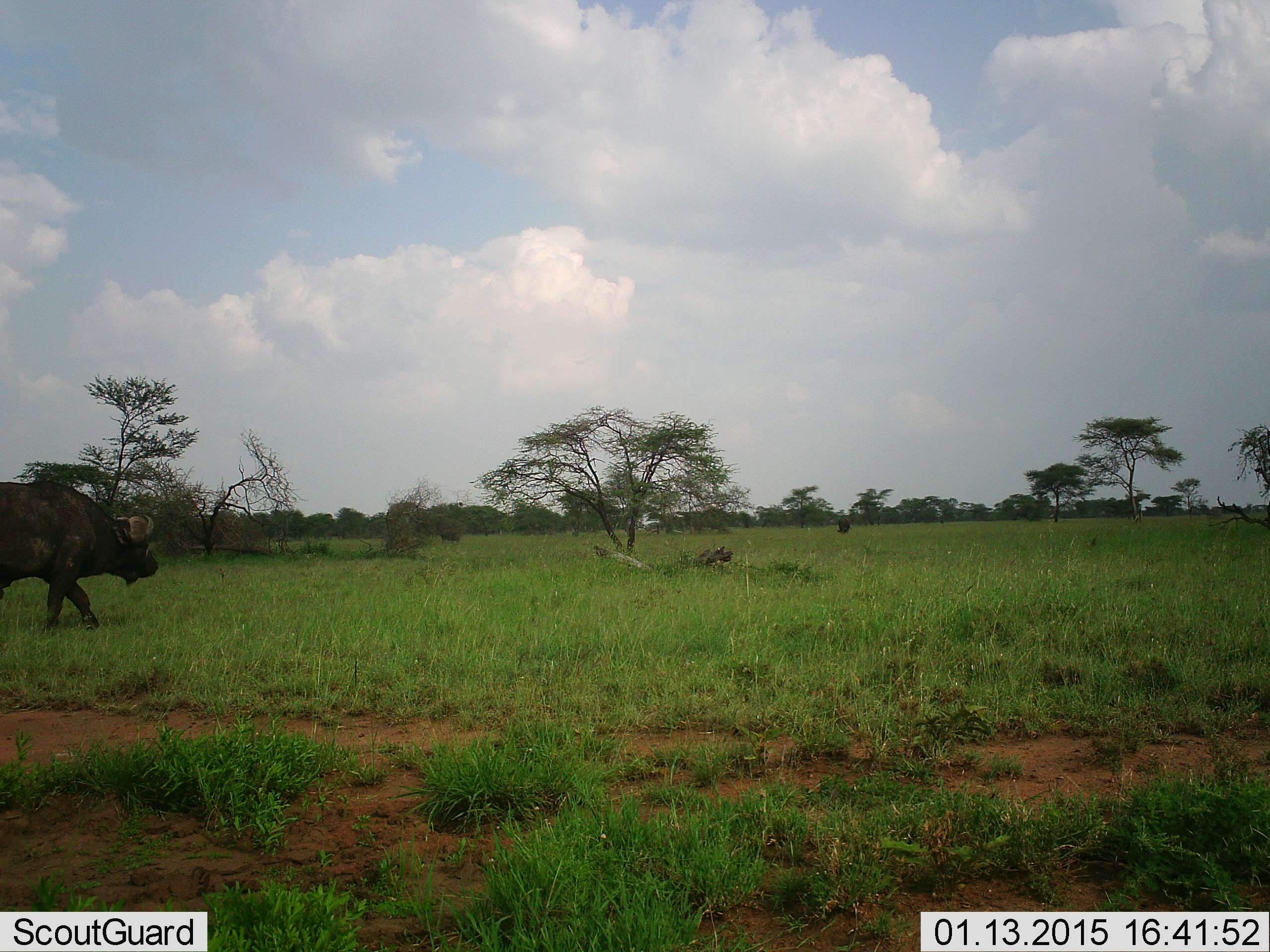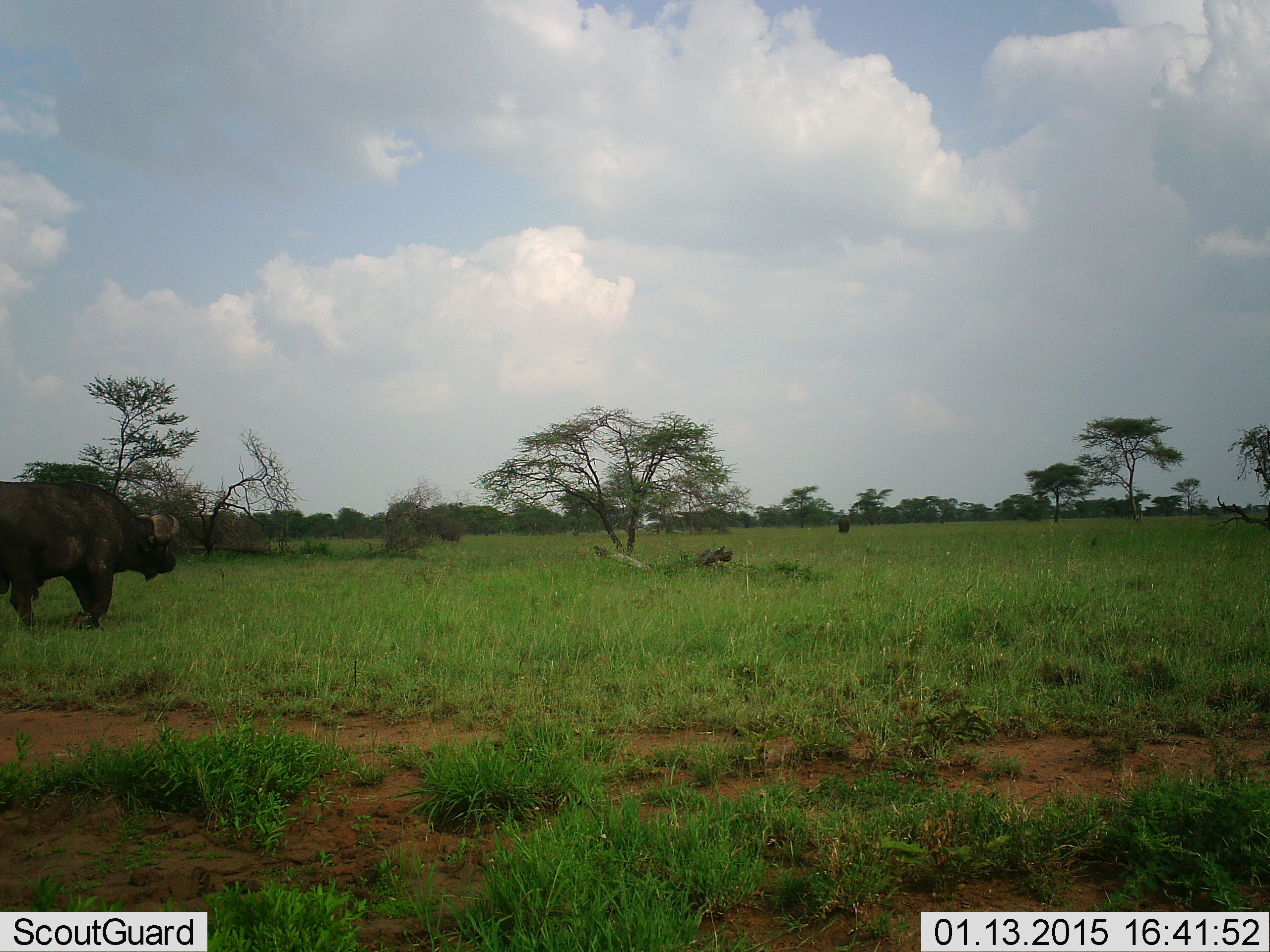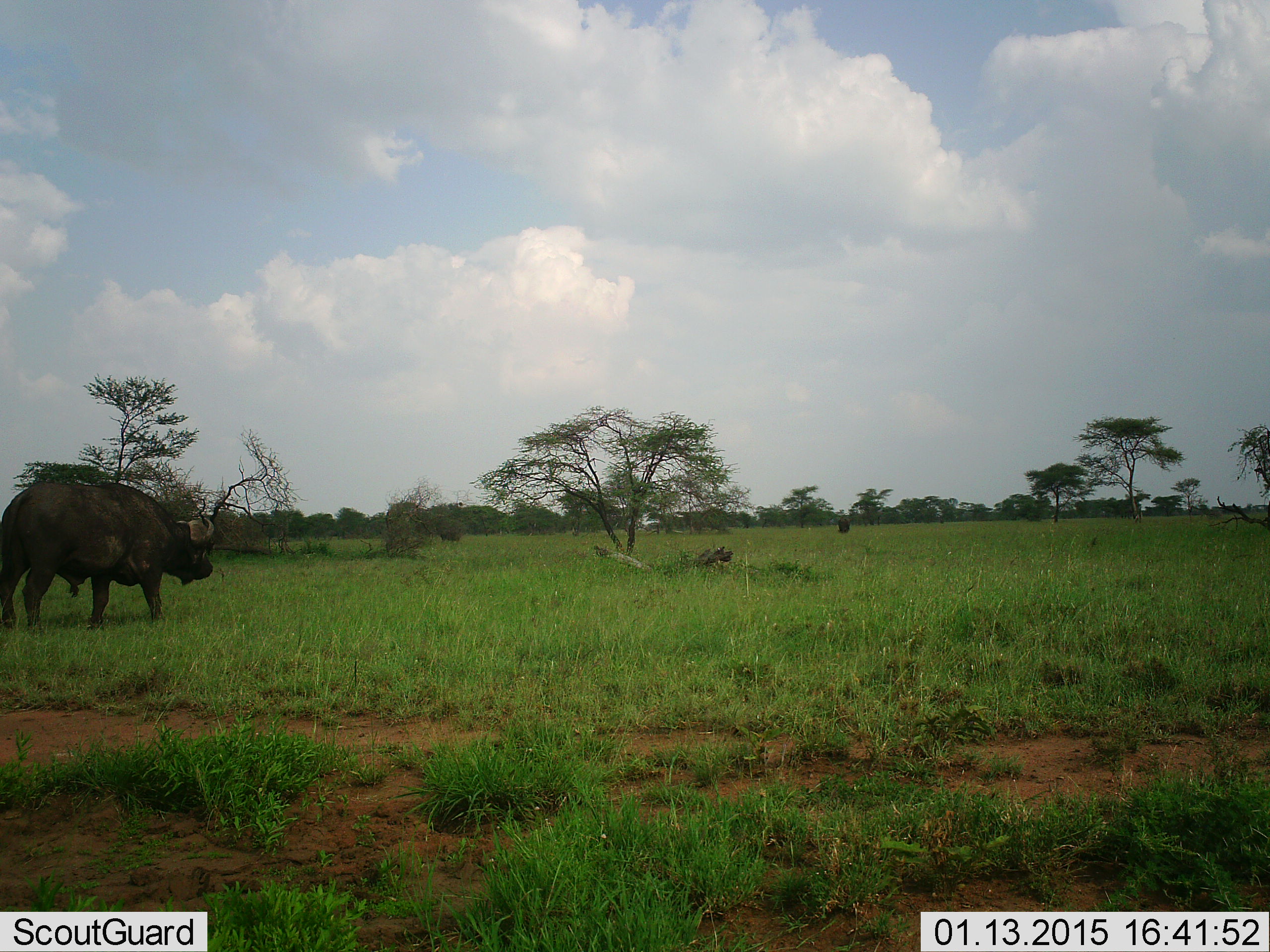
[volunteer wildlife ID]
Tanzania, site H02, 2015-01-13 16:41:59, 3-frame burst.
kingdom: Animalia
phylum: Chordata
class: Mammalia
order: Artiodactyla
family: Bovidae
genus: Syncerus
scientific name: Syncerus caffer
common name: cape buffalo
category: buffalo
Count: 1.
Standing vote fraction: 10%.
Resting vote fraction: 0%.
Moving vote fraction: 90%.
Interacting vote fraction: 0%.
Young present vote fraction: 0%.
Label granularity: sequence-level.